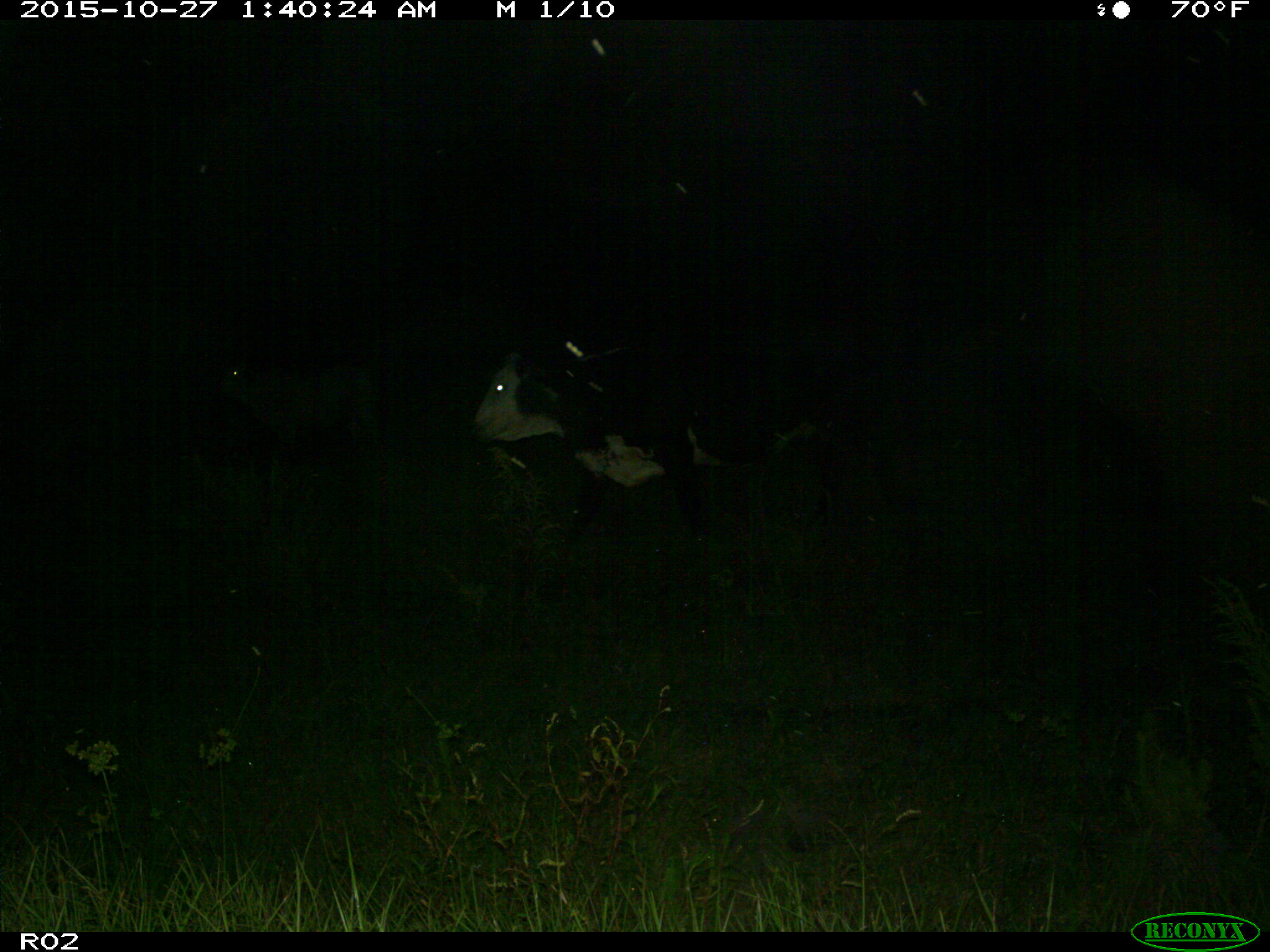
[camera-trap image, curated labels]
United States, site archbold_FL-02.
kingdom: Animalia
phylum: Chordata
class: Mammalia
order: Artiodactyla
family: Bovidae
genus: Bos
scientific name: Bos taurus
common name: domestic cow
Bos taurus (domestic cow).